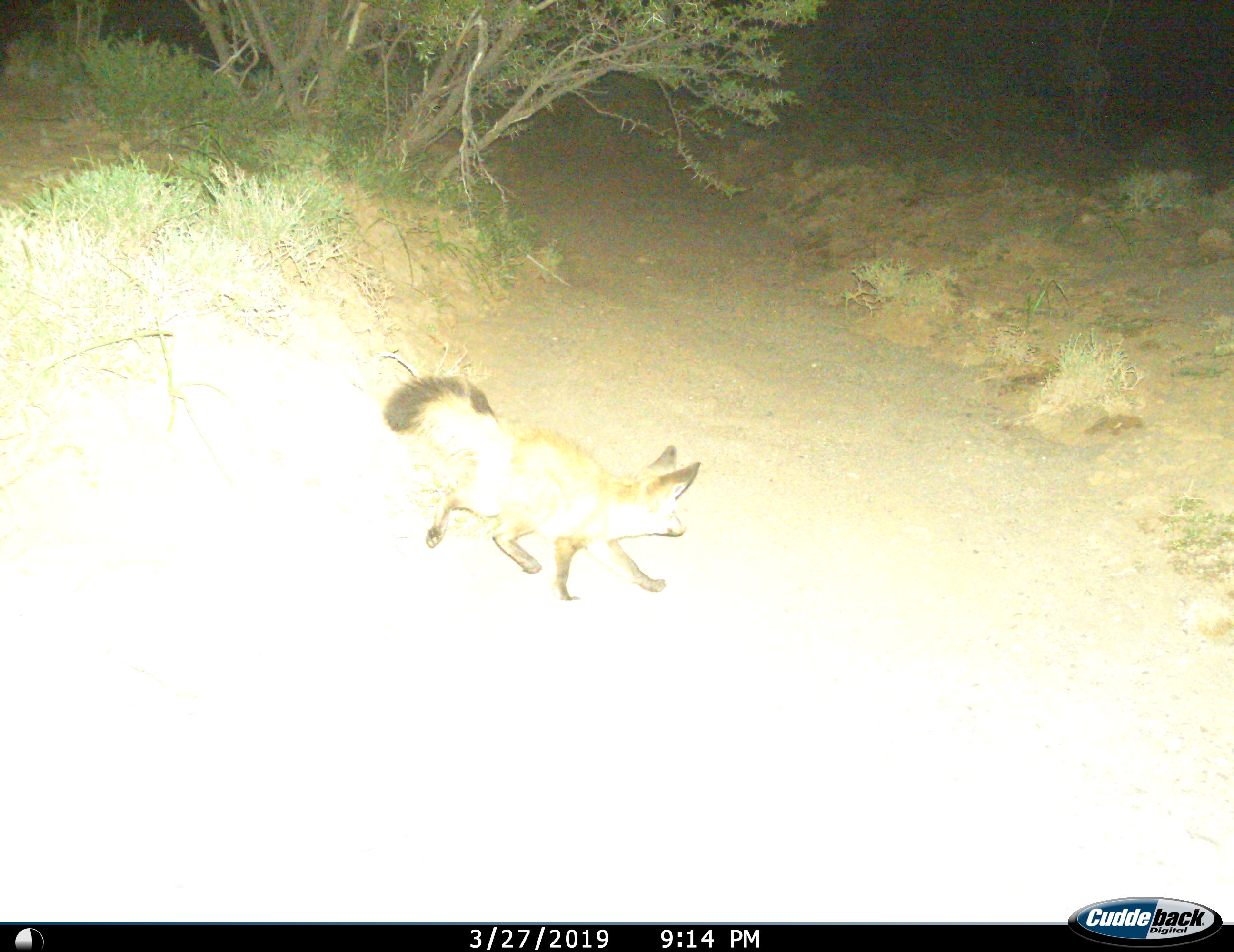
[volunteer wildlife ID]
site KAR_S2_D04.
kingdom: Animalia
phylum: Chordata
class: Mammalia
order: Carnivora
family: Canidae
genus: Otocyon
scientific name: Otocyon megalotis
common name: bat-eared fox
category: foxbateared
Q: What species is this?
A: Foxbateared (bat-eared fox) (Otocyon megalotis).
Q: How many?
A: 1.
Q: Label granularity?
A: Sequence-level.